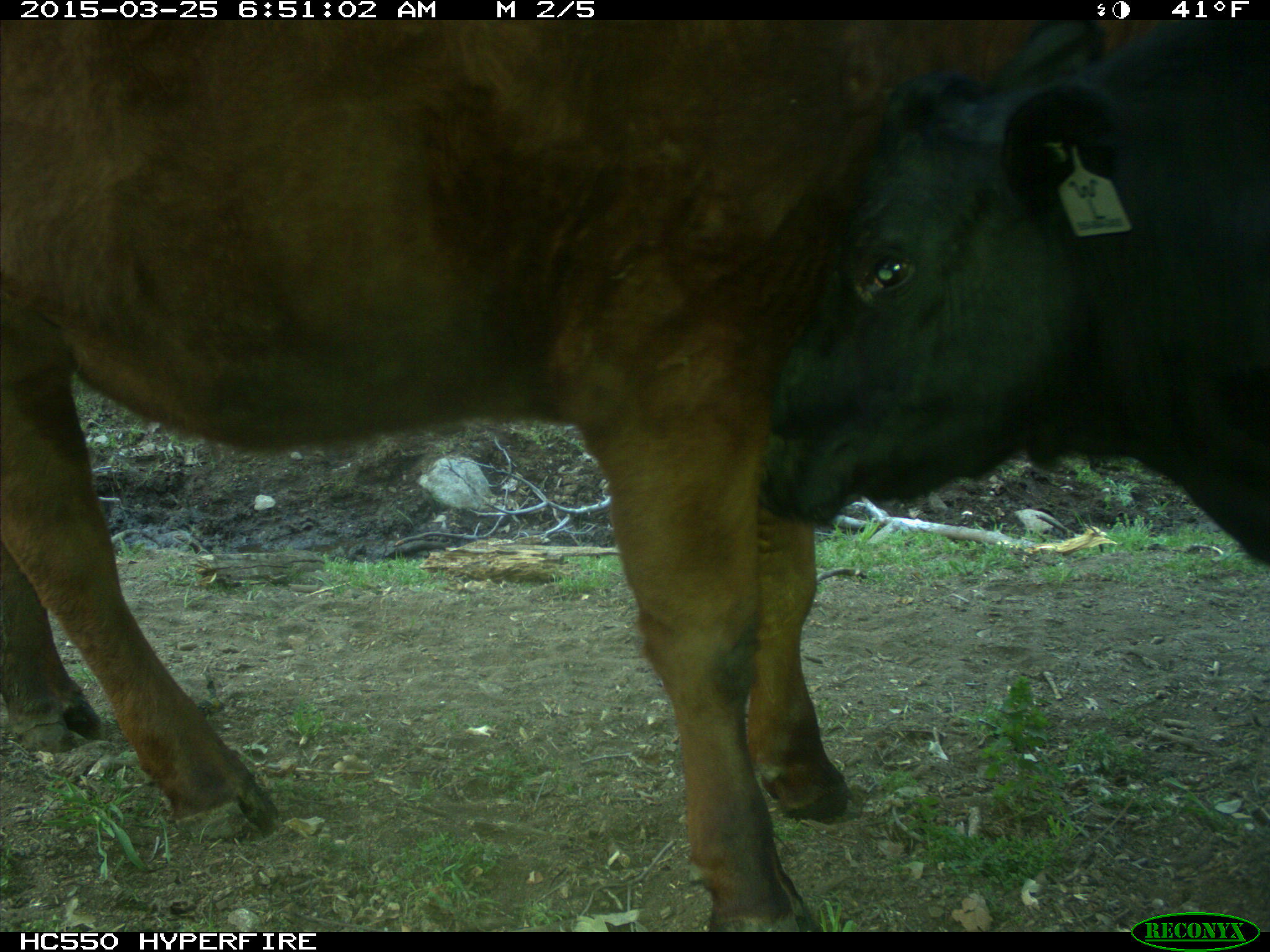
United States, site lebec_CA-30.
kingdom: Animalia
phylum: Chordata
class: Mammalia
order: Artiodactyla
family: Bovidae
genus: Bos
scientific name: Bos taurus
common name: domestic cow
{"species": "Bos taurus (domestic cow)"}